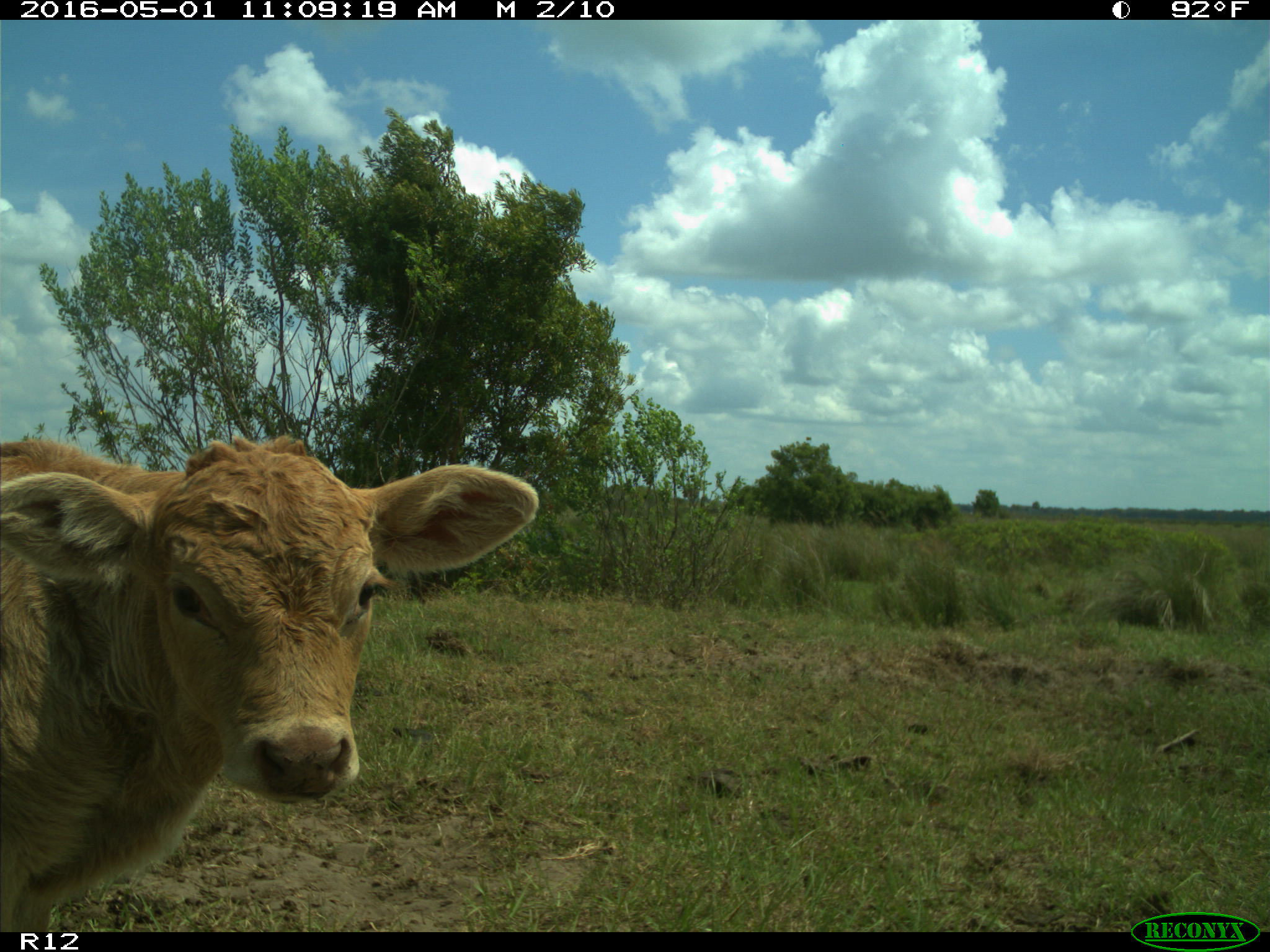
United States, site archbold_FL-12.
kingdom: Animalia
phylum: Chordata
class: Mammalia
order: Artiodactyla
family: Bovidae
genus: Bos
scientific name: Bos taurus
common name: domestic cow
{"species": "Bos taurus (domestic cow)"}